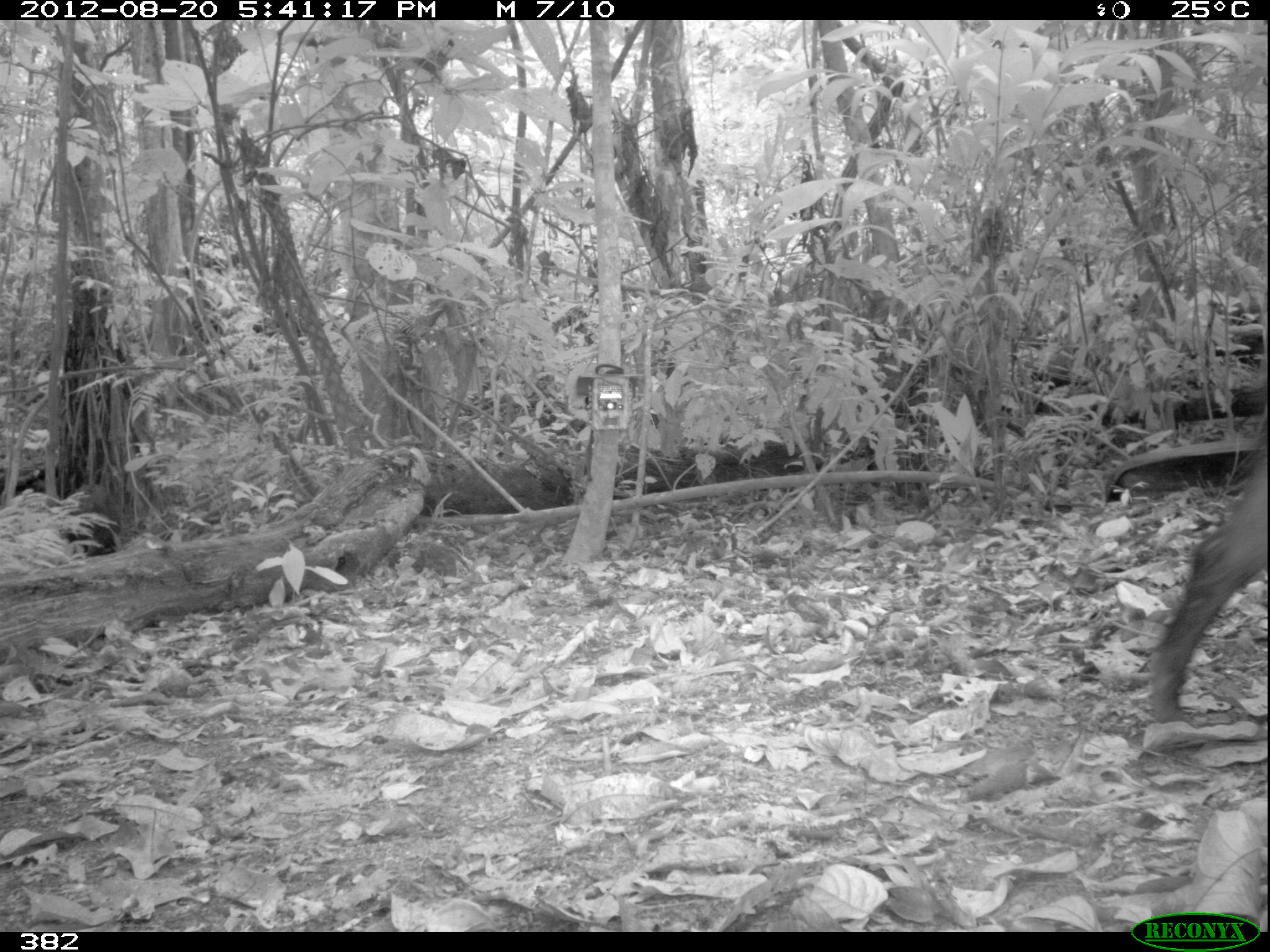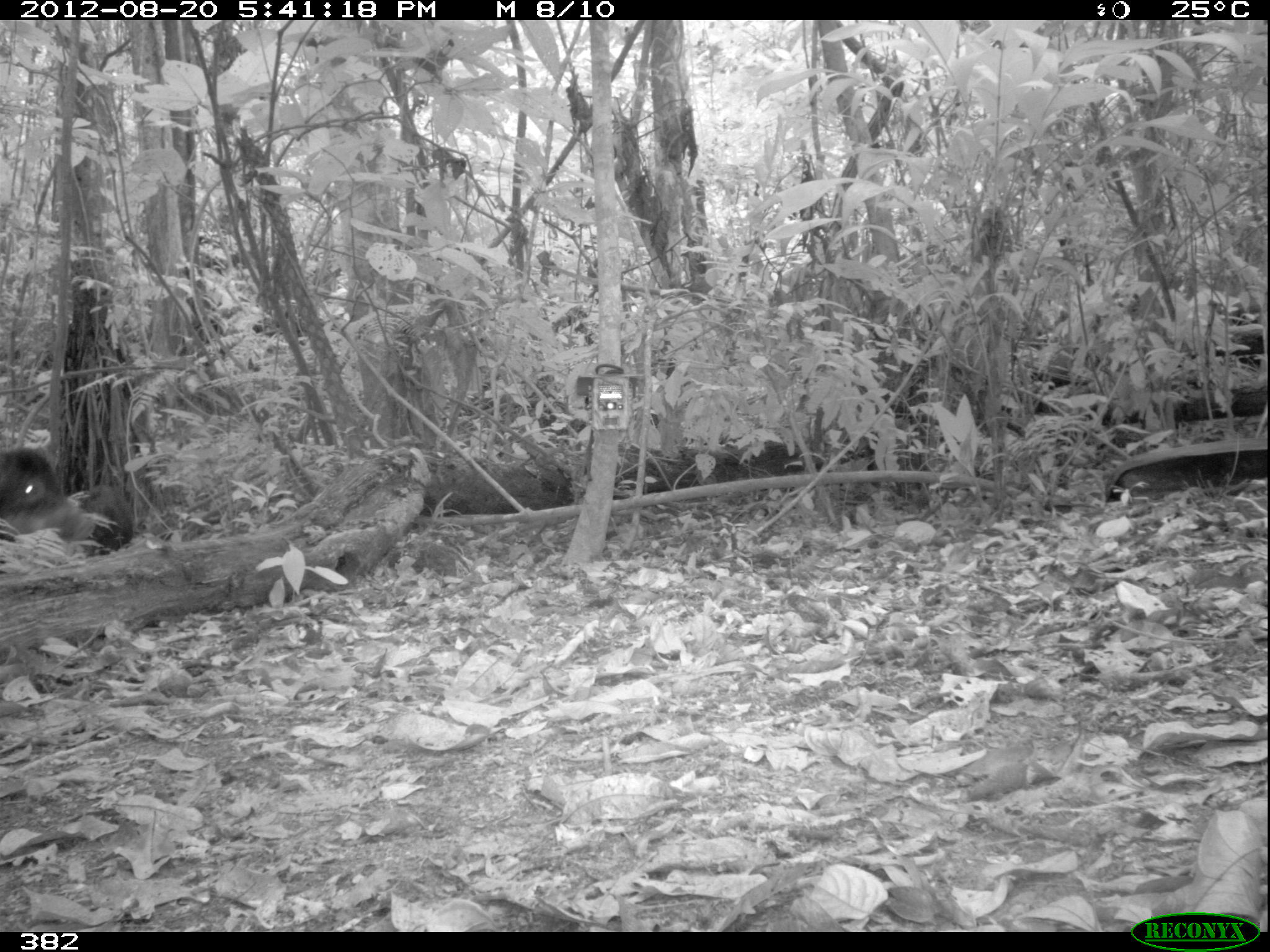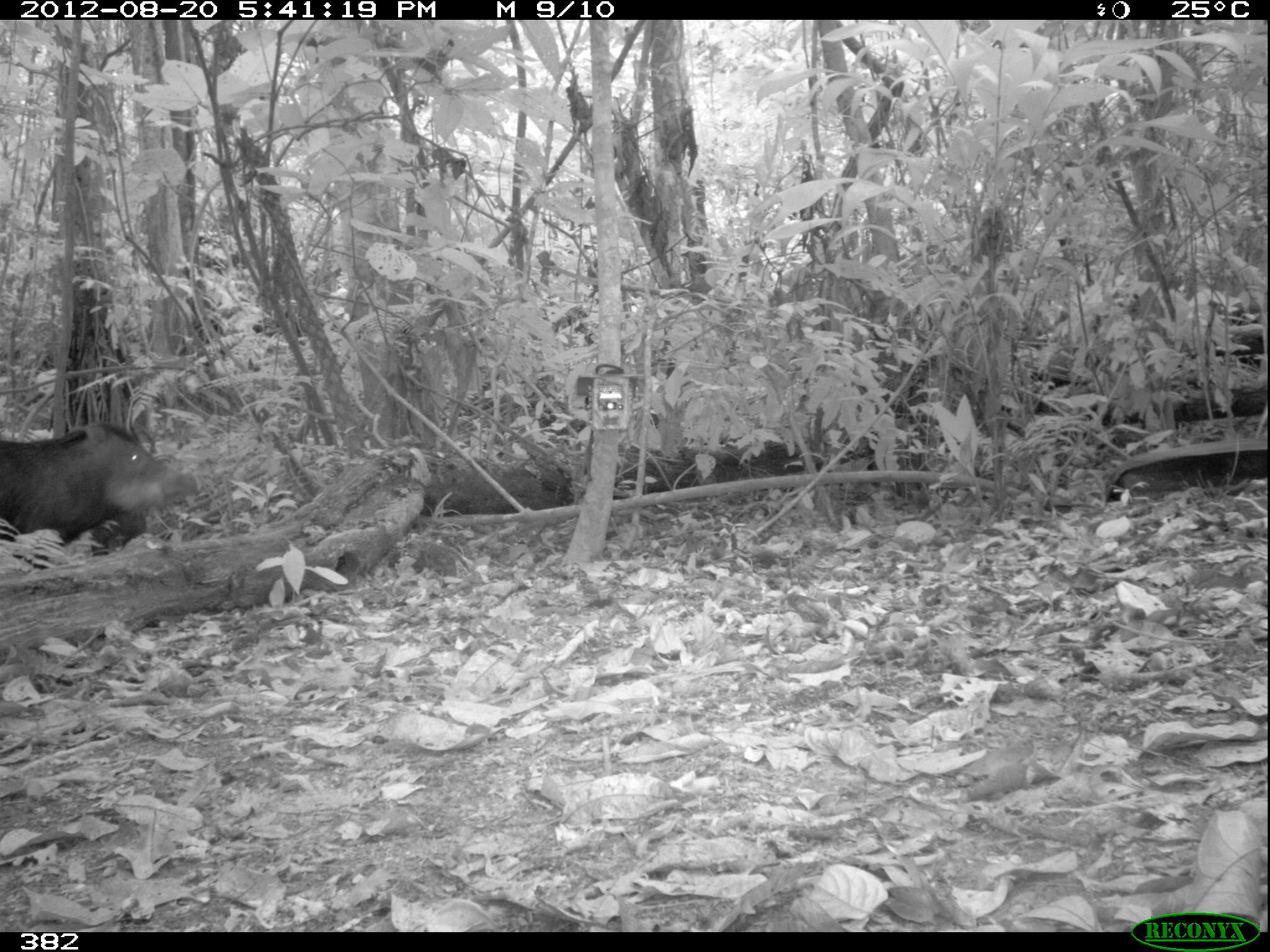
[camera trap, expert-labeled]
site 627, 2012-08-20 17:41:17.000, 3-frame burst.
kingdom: Animalia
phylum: Chordata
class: Mammalia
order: Artiodactyla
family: Tayassuidae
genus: Tayassu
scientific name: Tayassu pecari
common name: white-lipped peccary